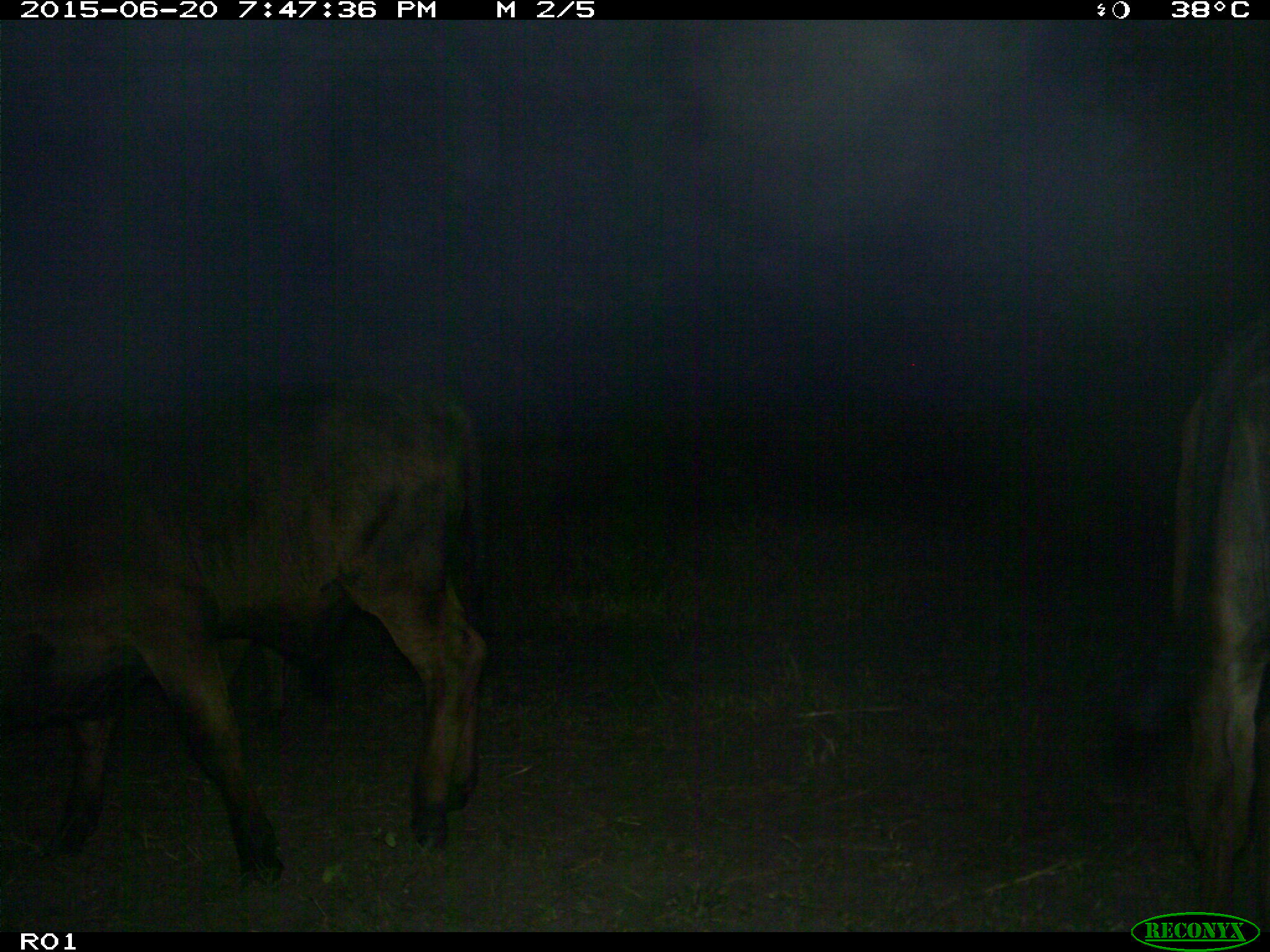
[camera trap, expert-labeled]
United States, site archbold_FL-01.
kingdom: Animalia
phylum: Chordata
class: Mammalia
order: Artiodactyla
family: Bovidae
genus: Bos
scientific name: Bos taurus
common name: domestic cow